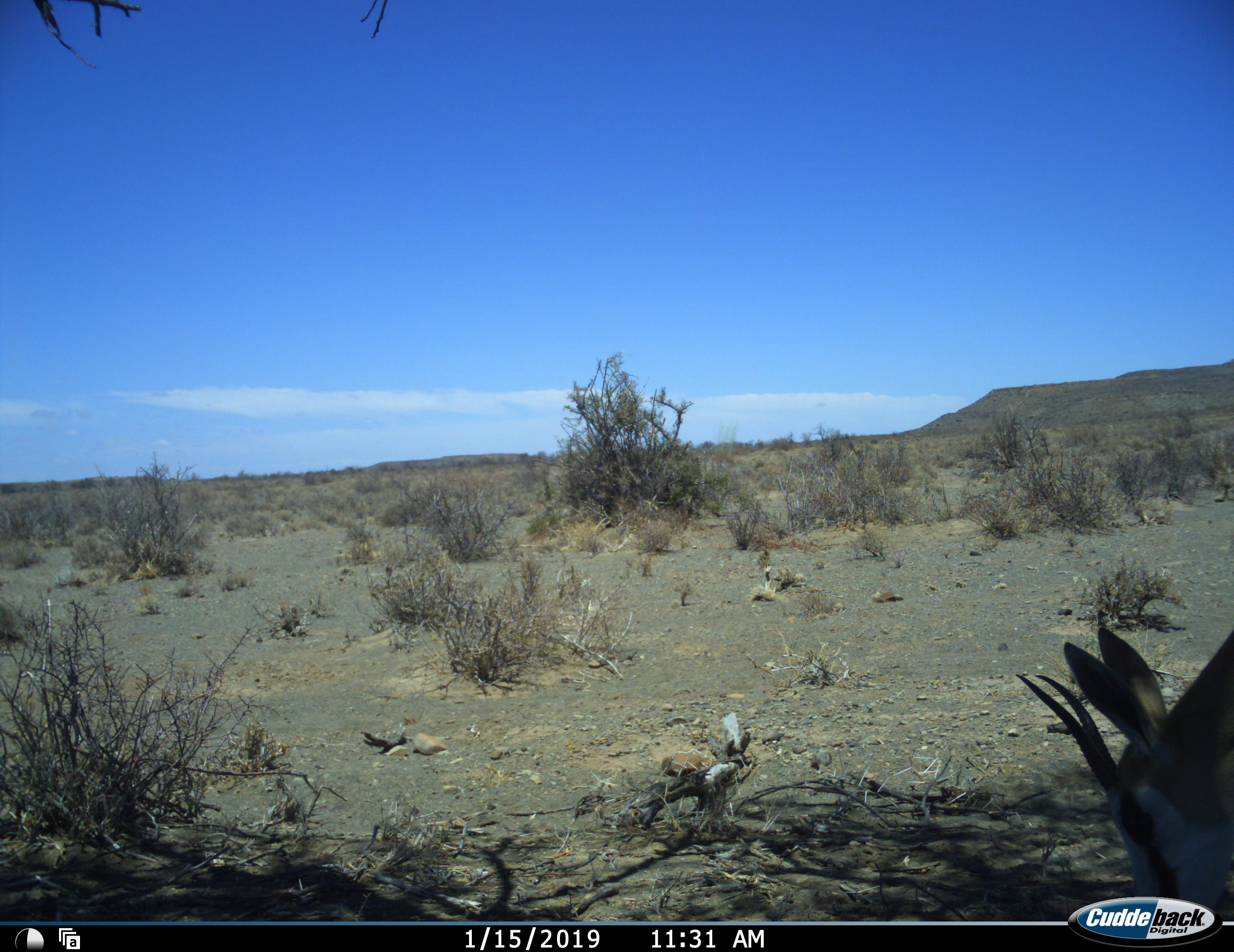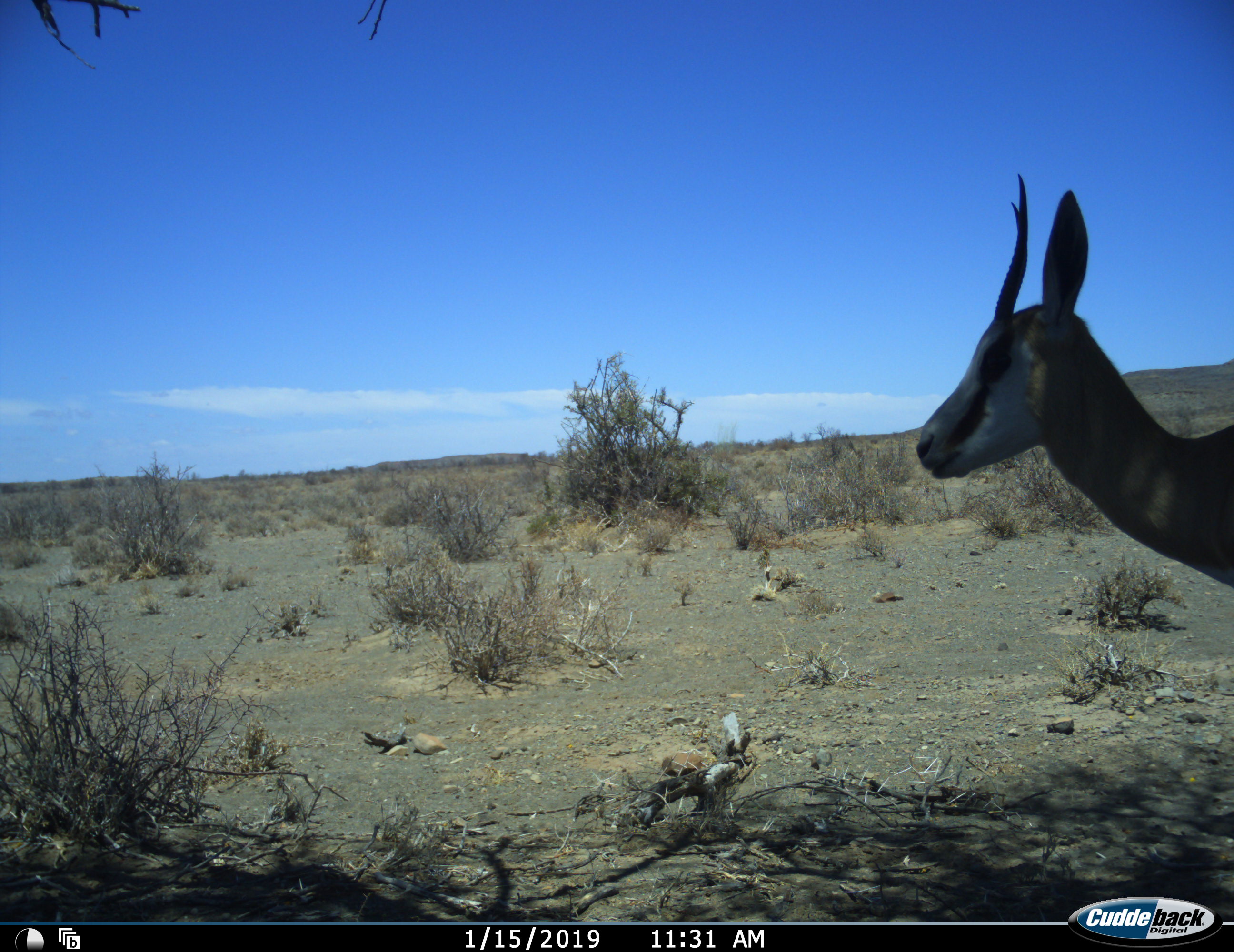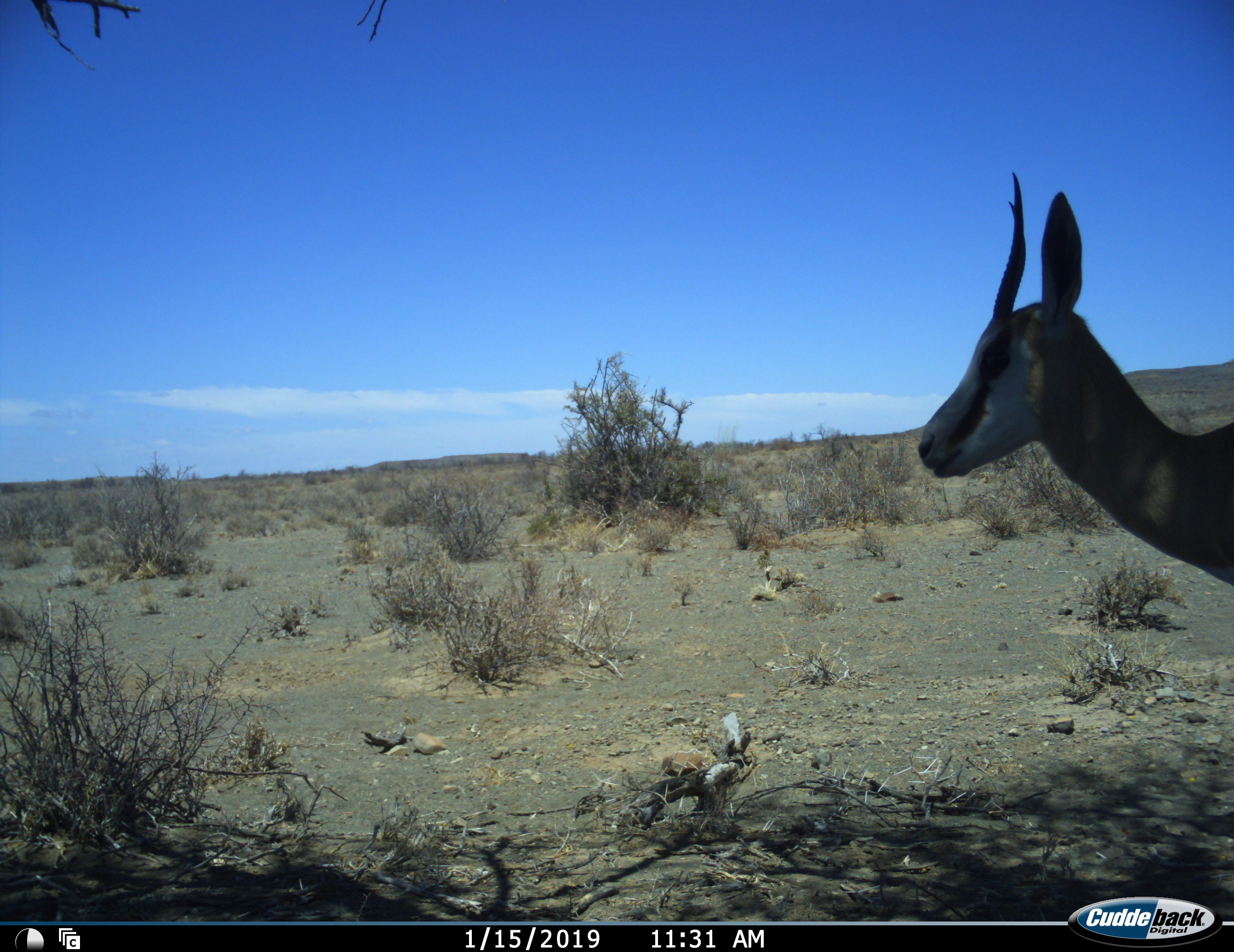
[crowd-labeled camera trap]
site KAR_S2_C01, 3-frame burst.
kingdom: Animalia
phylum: Chordata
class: Mammalia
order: Artiodactyla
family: Bovidae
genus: Antidorcas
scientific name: Antidorcas marsupialis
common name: springbok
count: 1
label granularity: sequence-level